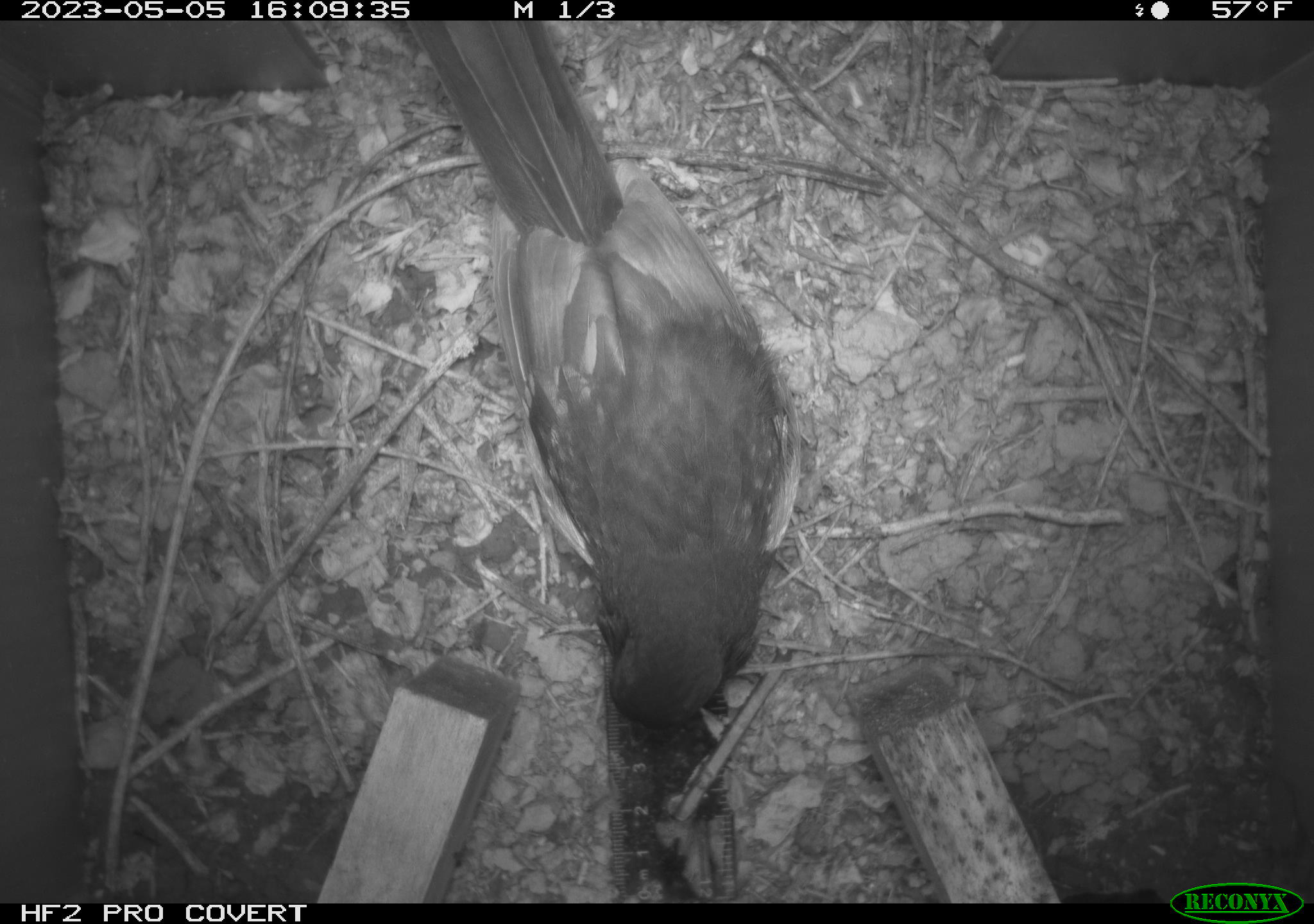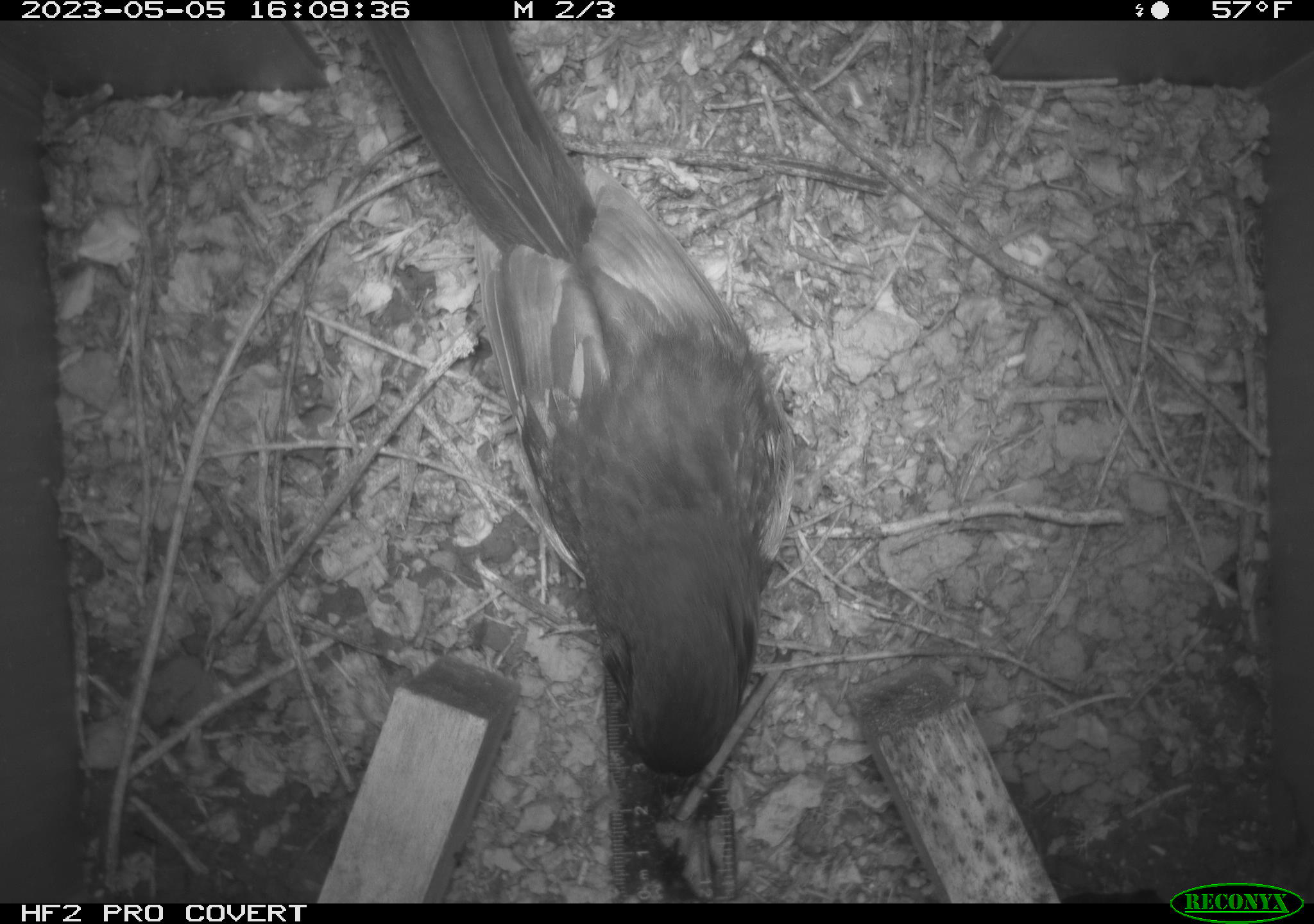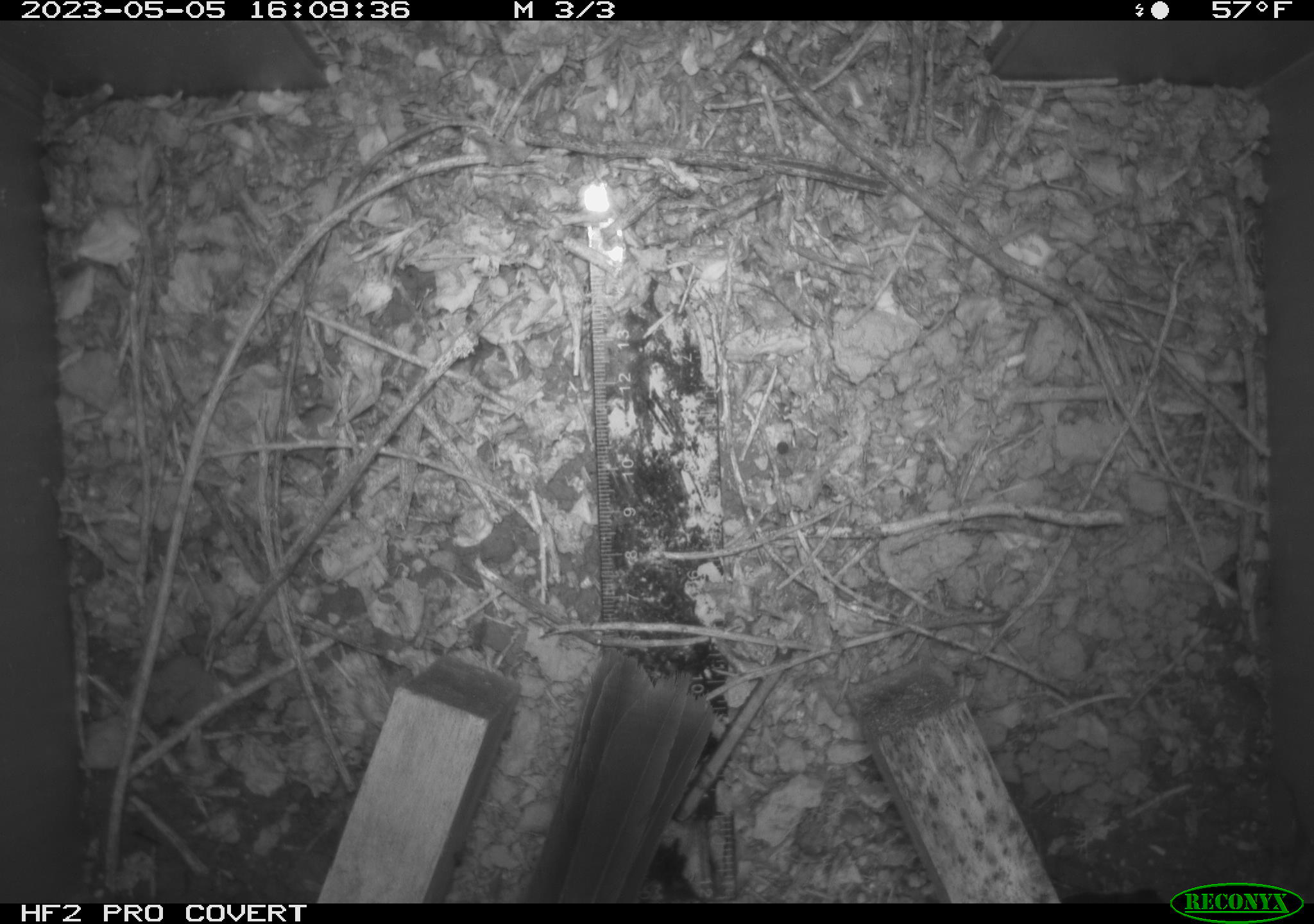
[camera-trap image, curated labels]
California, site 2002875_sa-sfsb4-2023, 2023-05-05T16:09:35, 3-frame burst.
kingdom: Animalia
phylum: Chordata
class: Aves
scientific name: Aves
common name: bird